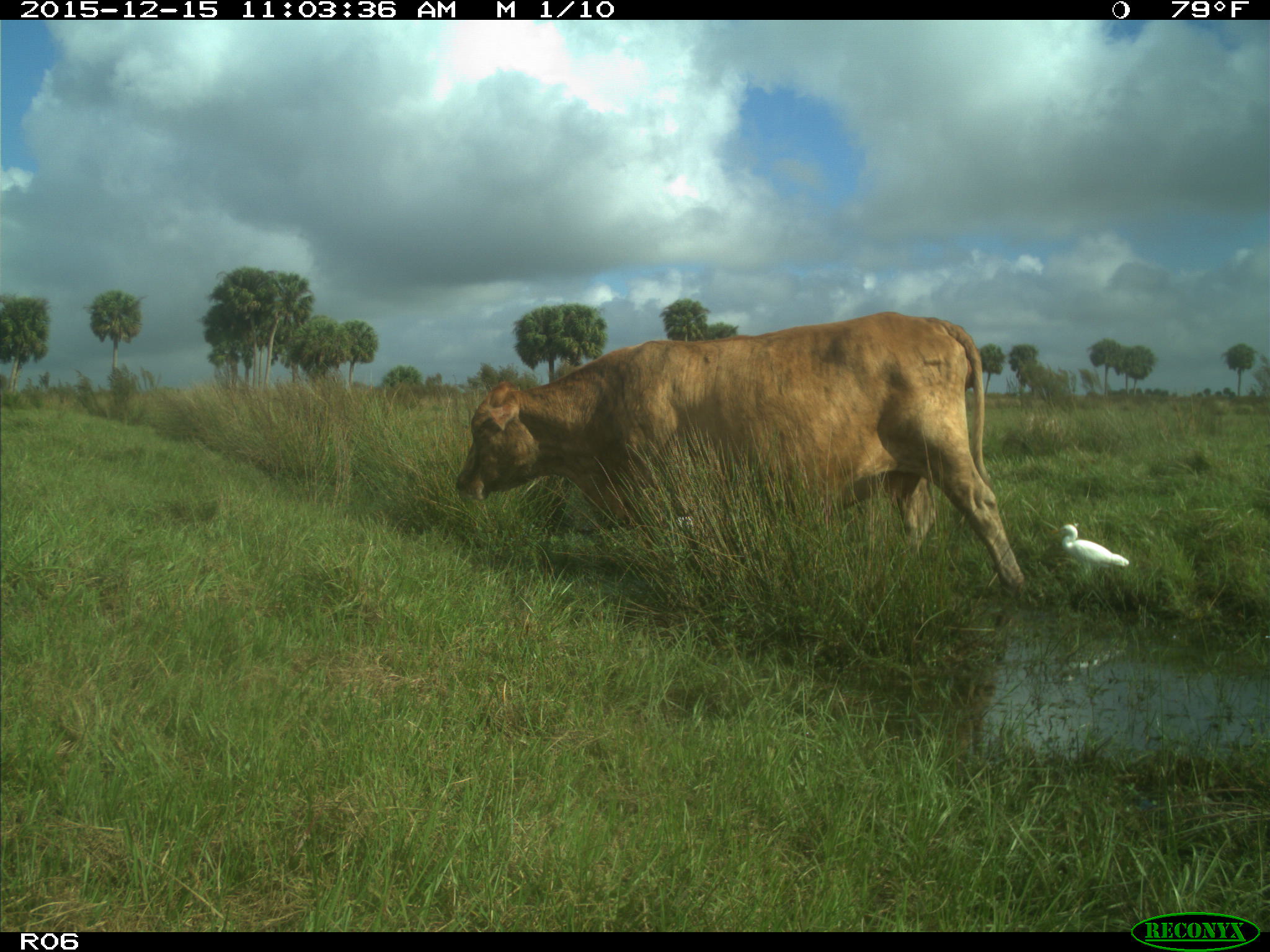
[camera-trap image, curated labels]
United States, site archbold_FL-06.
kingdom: Animalia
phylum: Chordata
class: Mammalia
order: Artiodactyla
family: Bovidae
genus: Bos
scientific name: Bos taurus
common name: domestic cow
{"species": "Bos taurus (domestic cow)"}